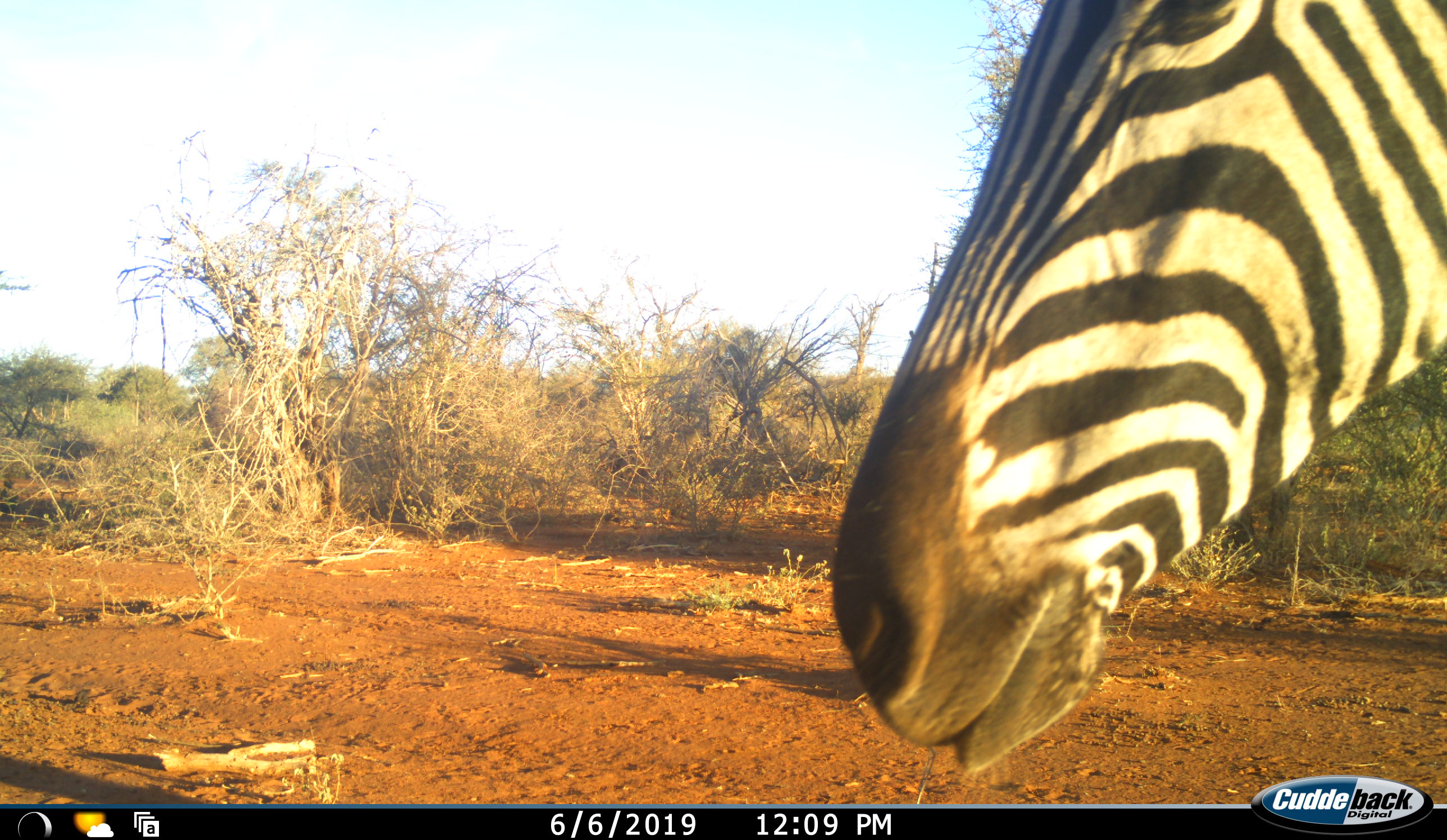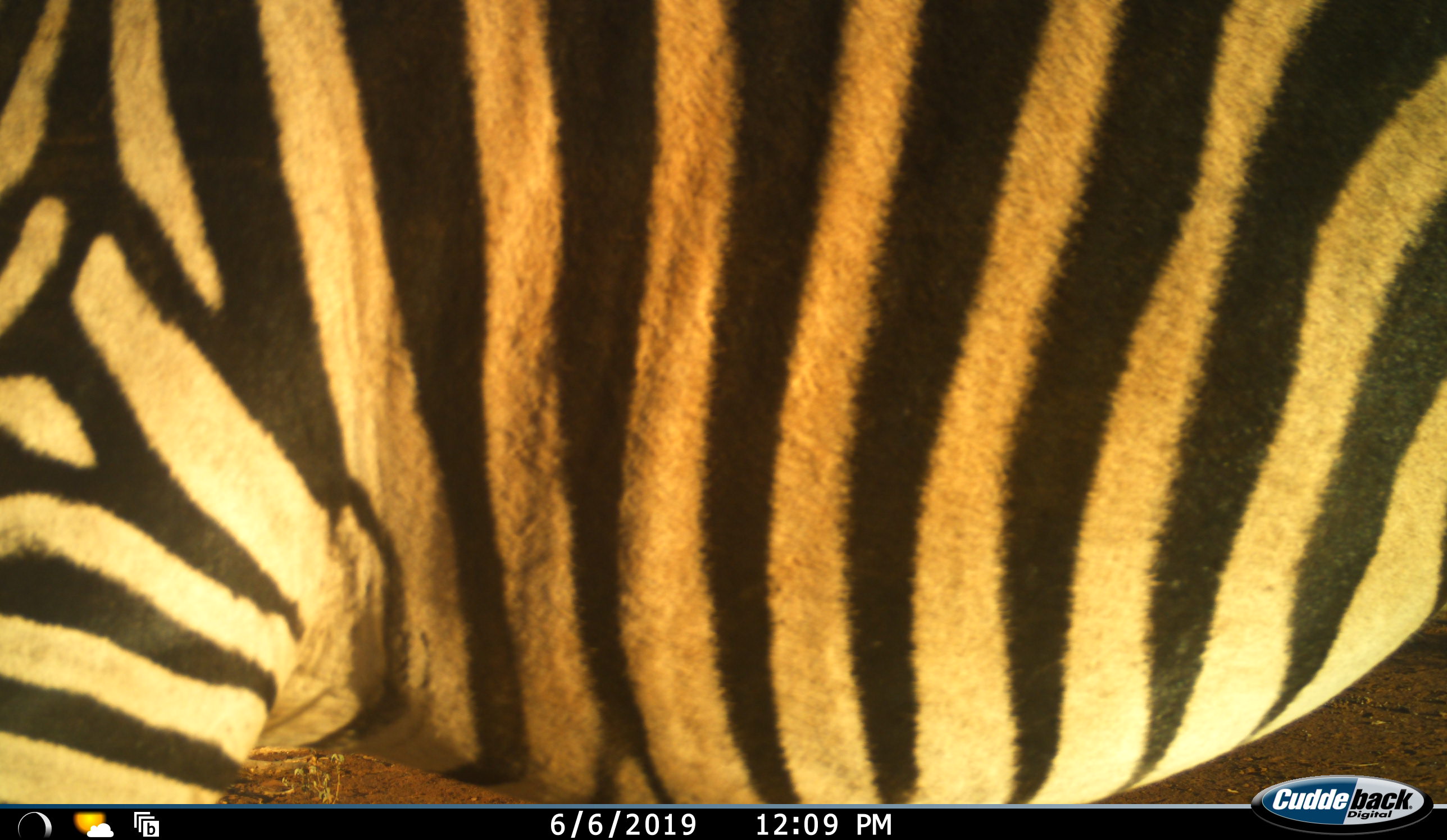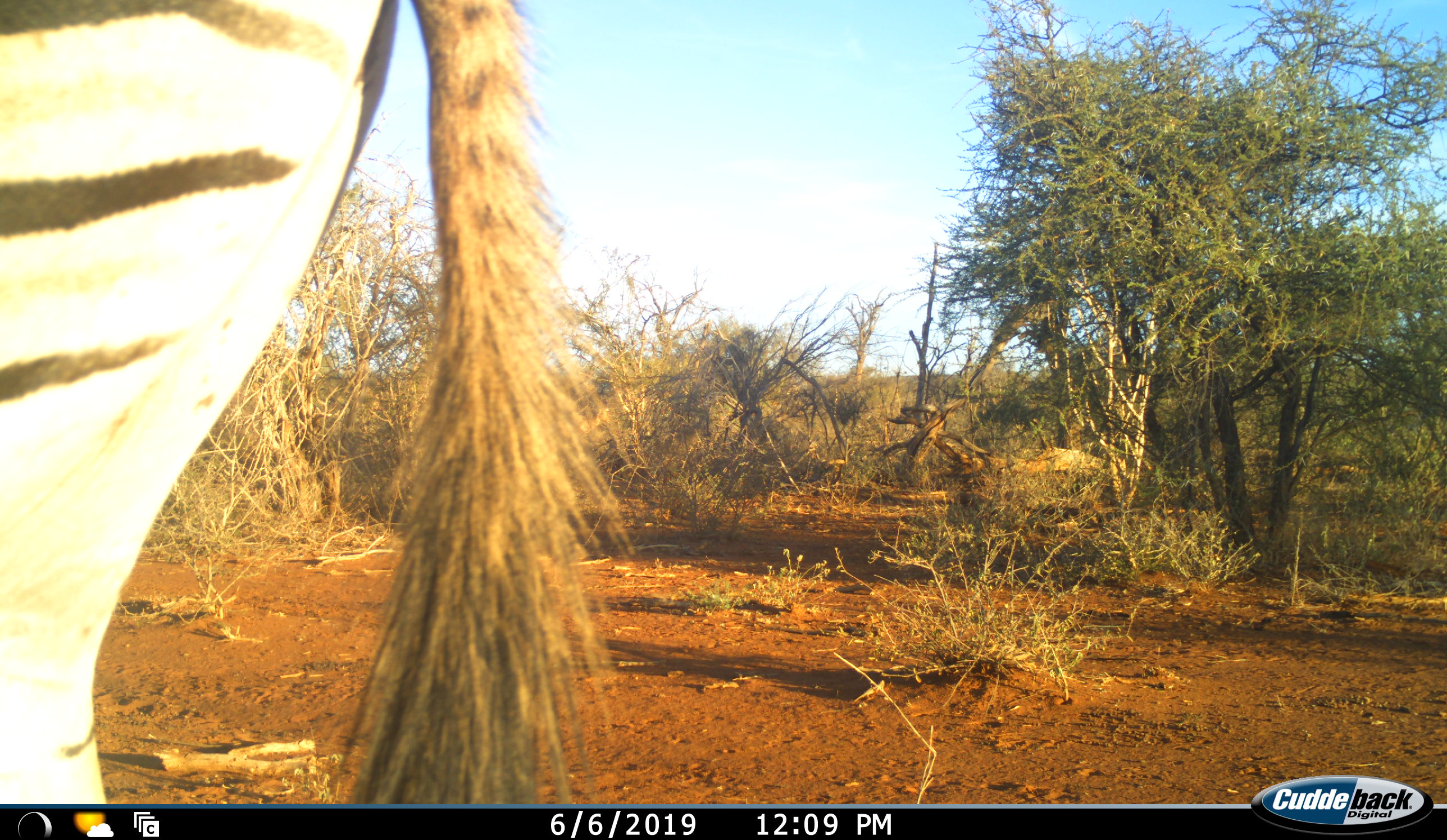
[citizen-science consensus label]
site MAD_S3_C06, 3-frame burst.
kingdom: Animalia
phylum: Chordata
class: Mammalia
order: Perissodactyla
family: Equidae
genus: Equus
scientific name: Equus quagga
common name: plains zebra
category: zebraplains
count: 1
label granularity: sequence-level